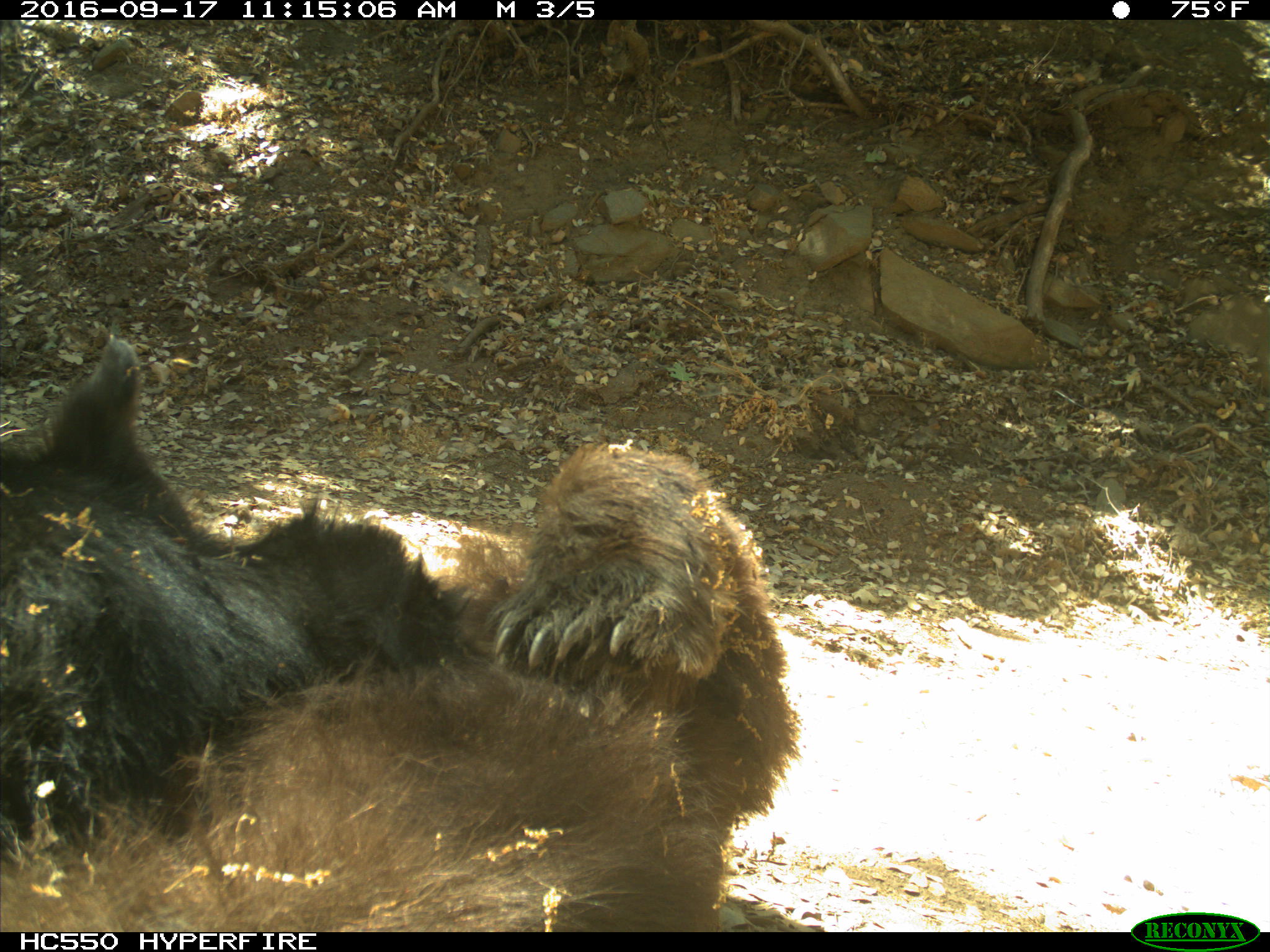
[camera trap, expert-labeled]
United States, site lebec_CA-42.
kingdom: Animalia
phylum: Chordata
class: Mammalia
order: Carnivora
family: Ursidae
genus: Ursus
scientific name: Ursus americanus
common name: american black bear